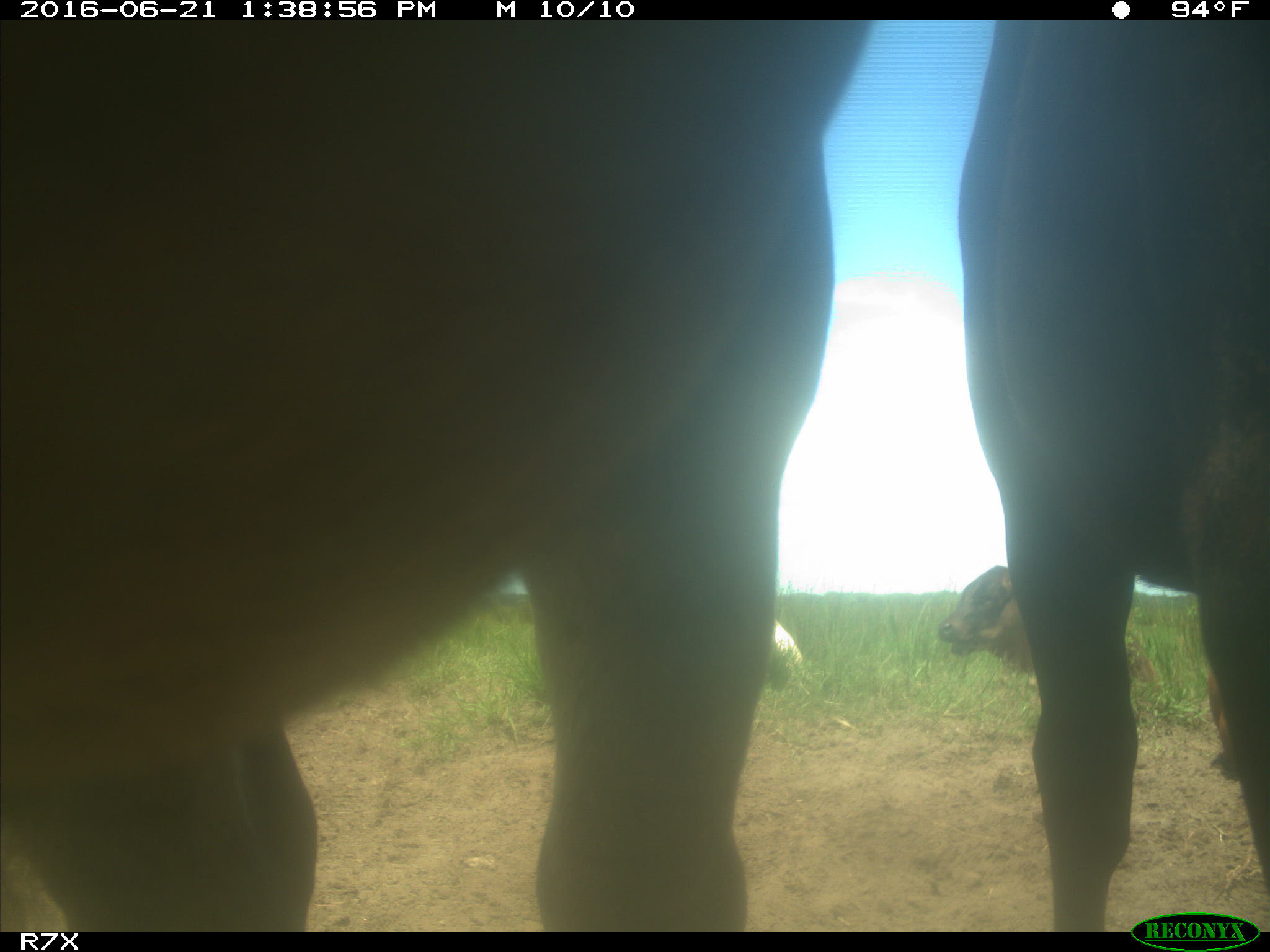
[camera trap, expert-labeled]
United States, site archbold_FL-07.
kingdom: Animalia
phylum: Chordata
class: Mammalia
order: Artiodactyla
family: Bovidae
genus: Bos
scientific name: Bos taurus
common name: domestic cow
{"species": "Bos taurus (domestic cow)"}